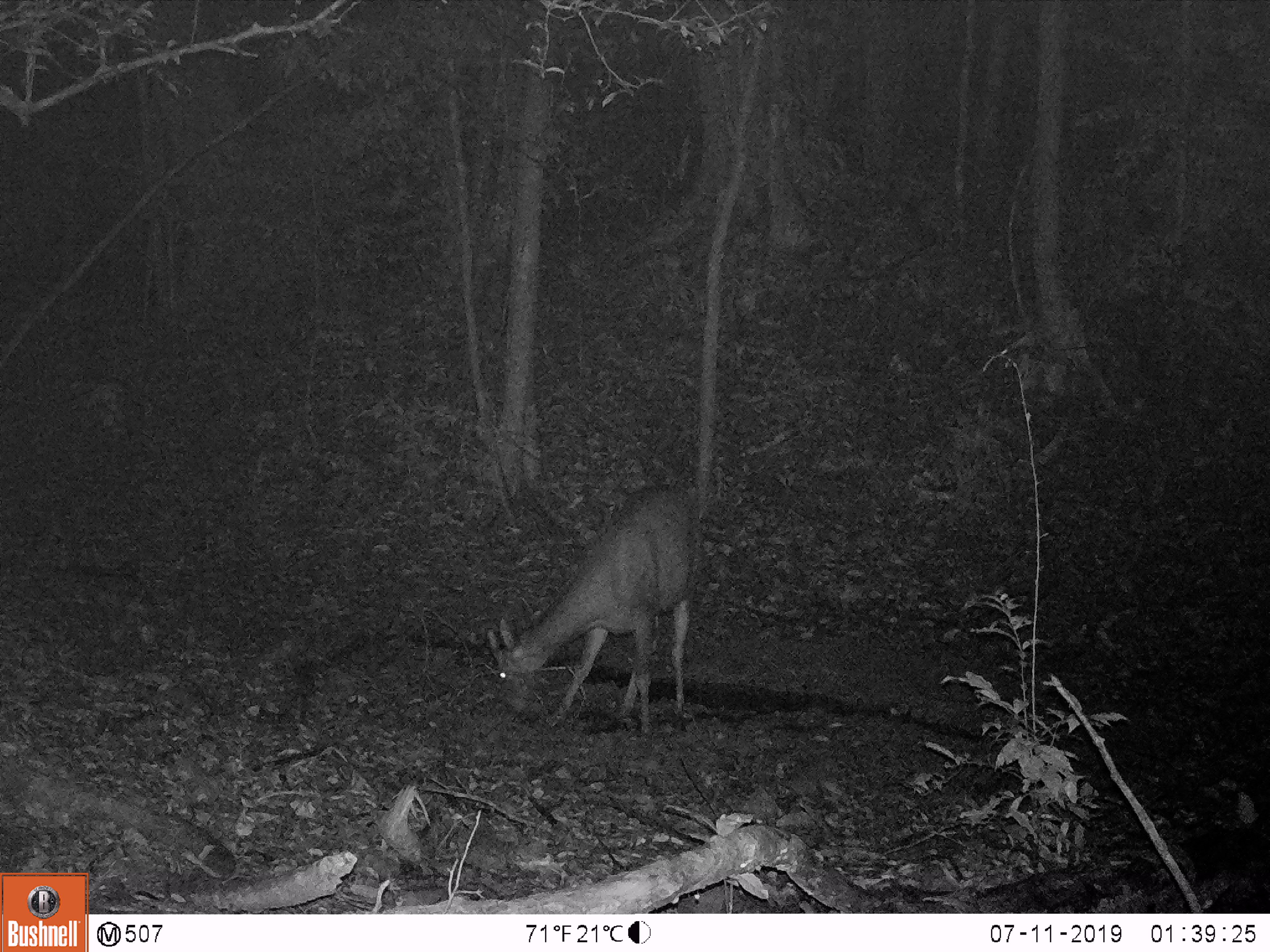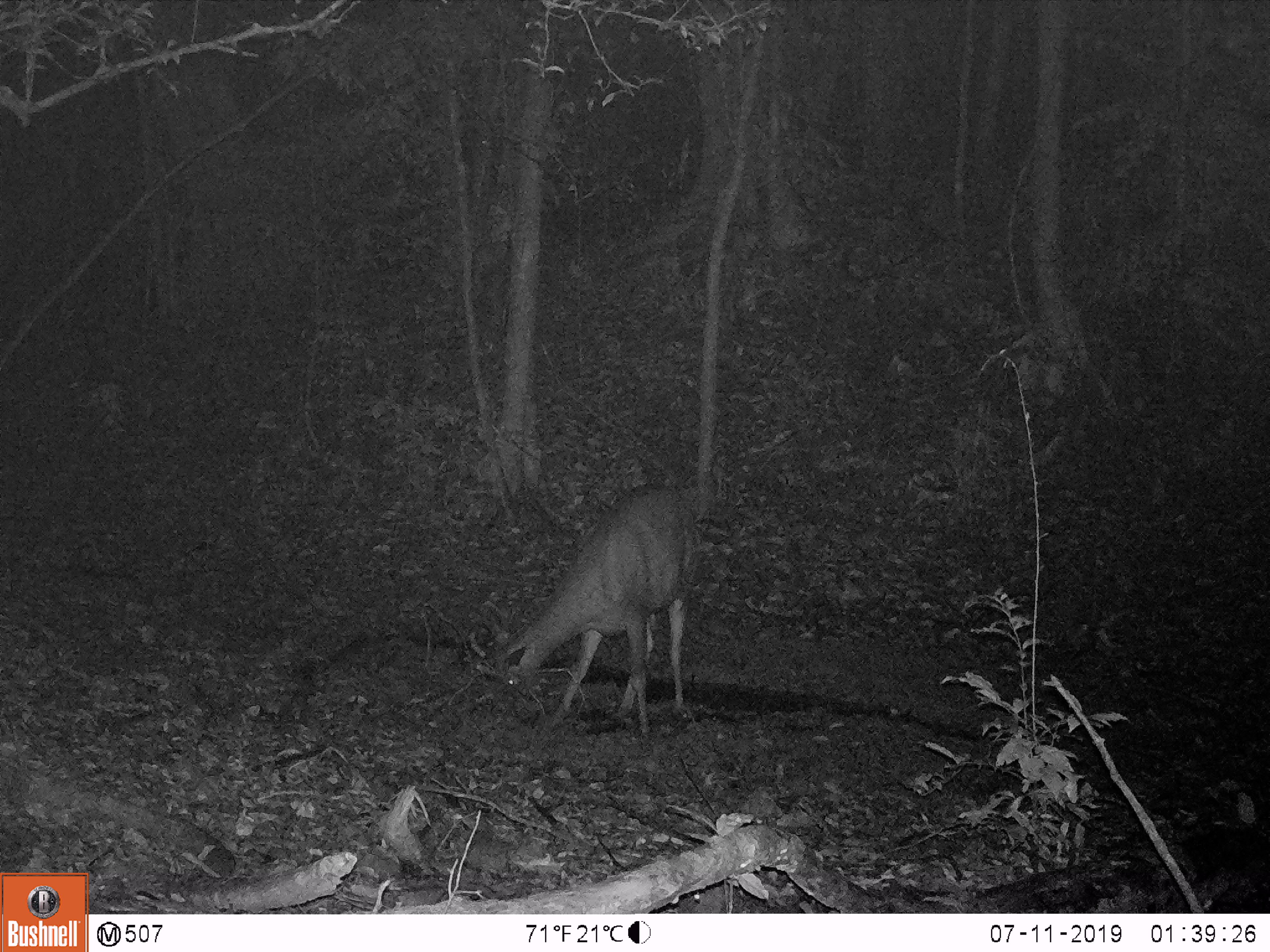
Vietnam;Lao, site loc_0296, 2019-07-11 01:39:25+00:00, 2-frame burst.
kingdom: Animalia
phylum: Chordata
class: Mammalia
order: Artiodactyla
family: Cervidae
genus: Rusa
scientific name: Rusa unicolor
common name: sambar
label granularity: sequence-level